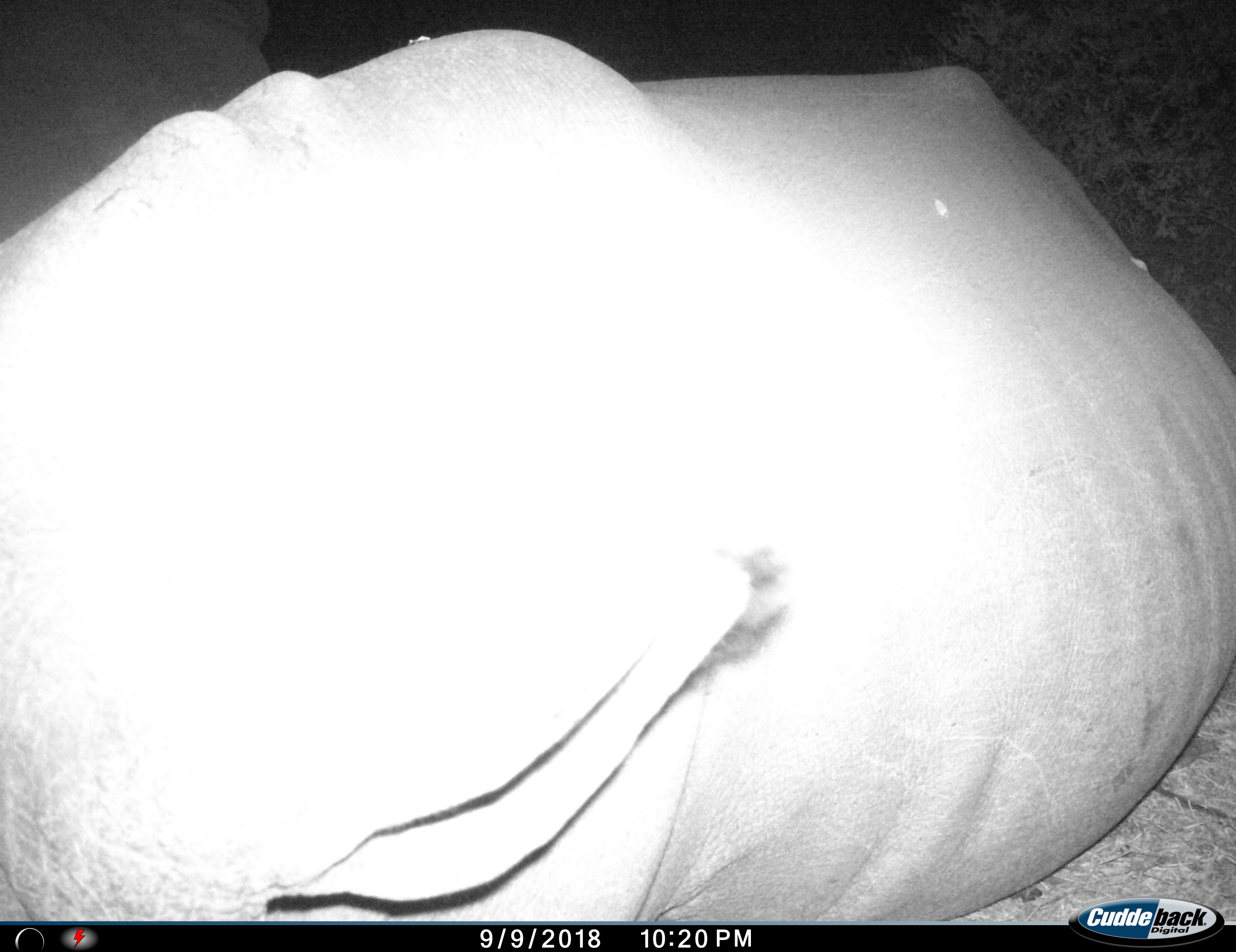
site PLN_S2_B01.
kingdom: Animalia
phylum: Chordata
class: Mammalia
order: Perissodactyla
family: Rhinocerotidae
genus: Ceratotherium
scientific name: Ceratotherium simum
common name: white rhinoceros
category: rhinoceroswhite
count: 1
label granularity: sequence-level